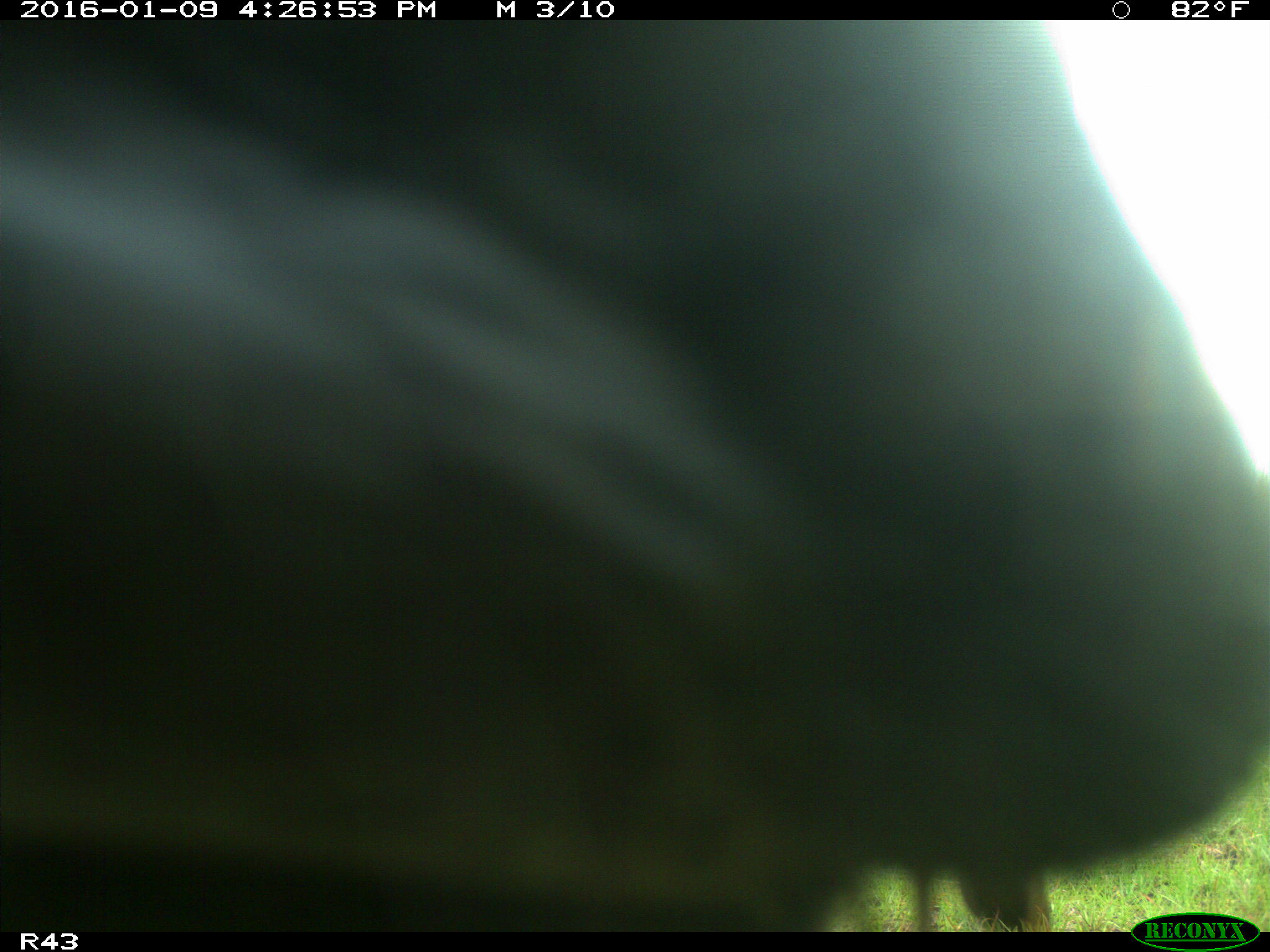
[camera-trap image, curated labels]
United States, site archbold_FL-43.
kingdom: Animalia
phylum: Chordata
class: Mammalia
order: Artiodactyla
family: Bovidae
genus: Bos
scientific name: Bos taurus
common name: domestic cow